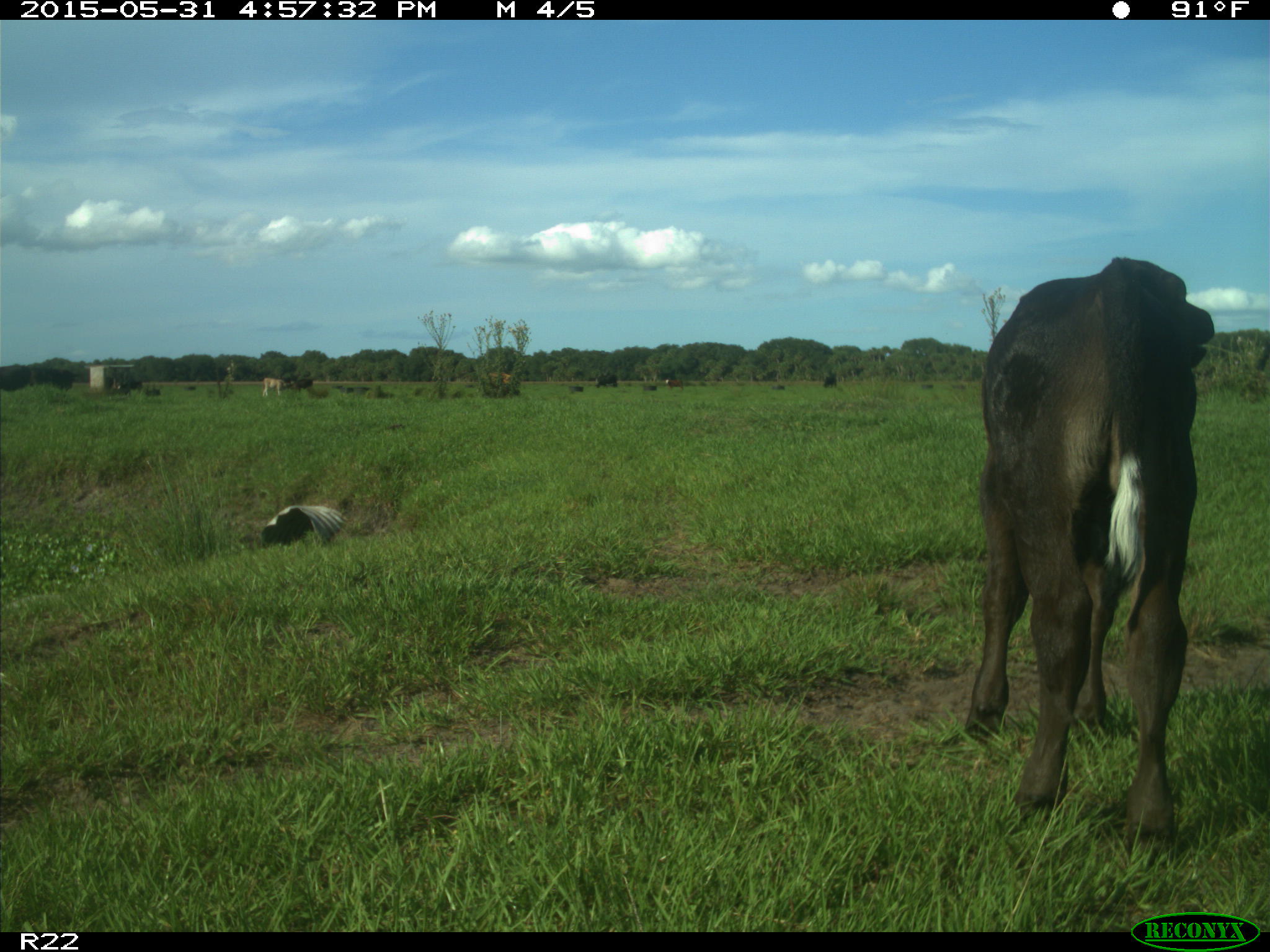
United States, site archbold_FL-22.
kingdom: Animalia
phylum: Chordata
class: Mammalia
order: Artiodactyla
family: Bovidae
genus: Bos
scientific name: Bos taurus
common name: domestic cow